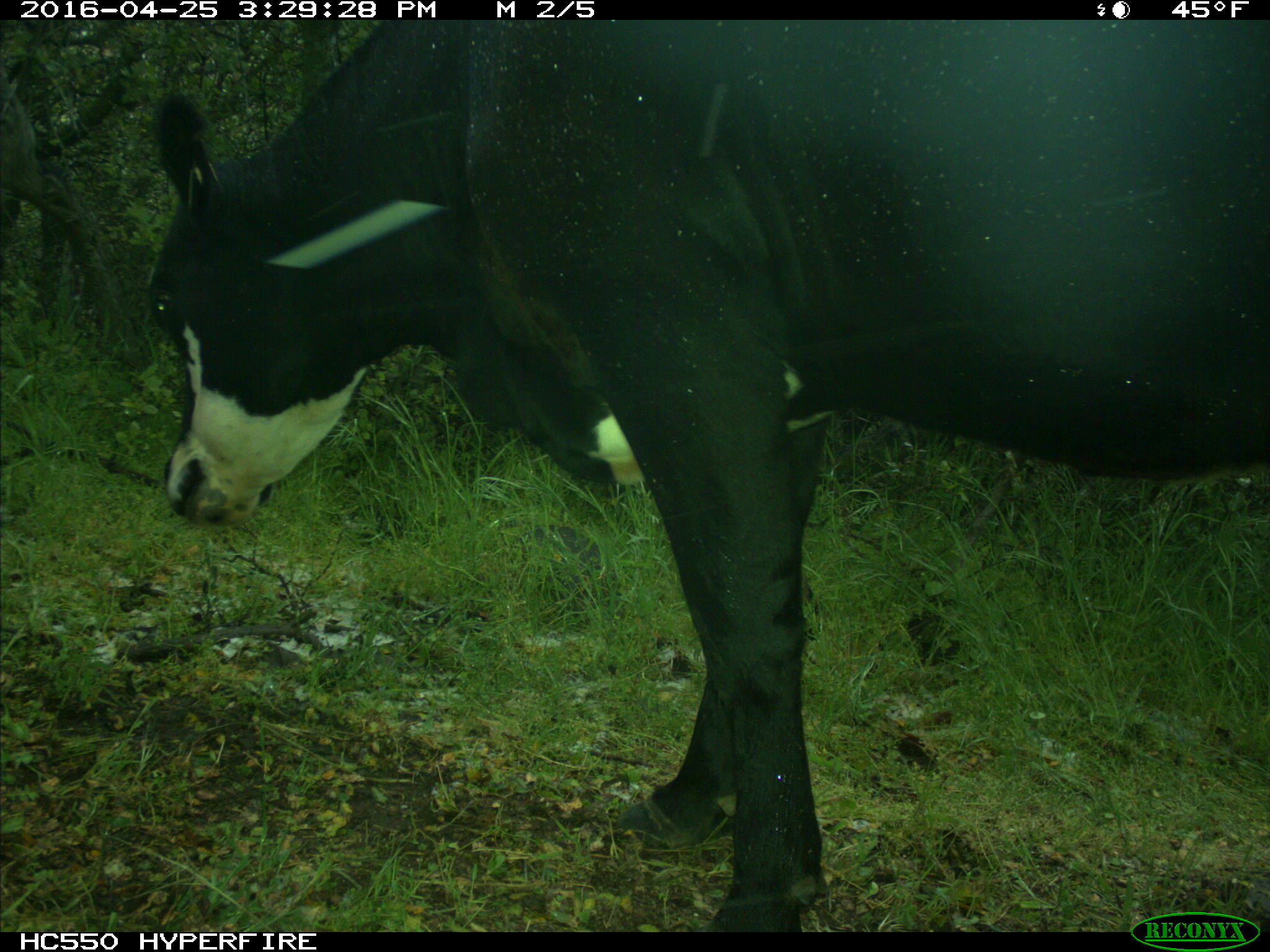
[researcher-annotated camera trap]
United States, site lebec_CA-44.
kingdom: Animalia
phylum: Chordata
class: Mammalia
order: Artiodactyla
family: Bovidae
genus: Bos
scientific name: Bos taurus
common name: domestic cow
Bos taurus (domestic cow).